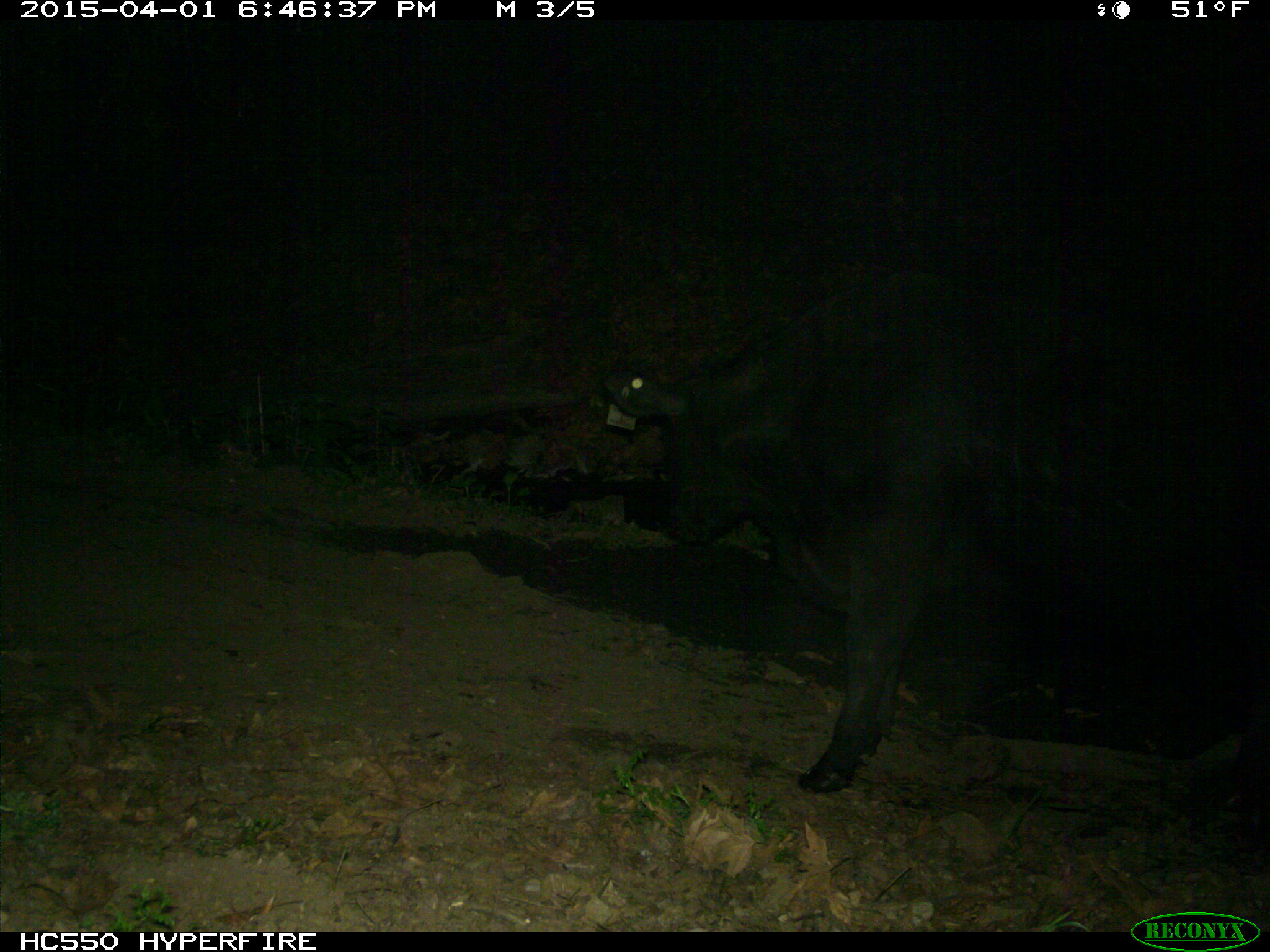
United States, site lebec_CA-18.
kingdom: Animalia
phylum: Chordata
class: Mammalia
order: Artiodactyla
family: Bovidae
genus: Bos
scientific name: Bos taurus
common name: domestic cow